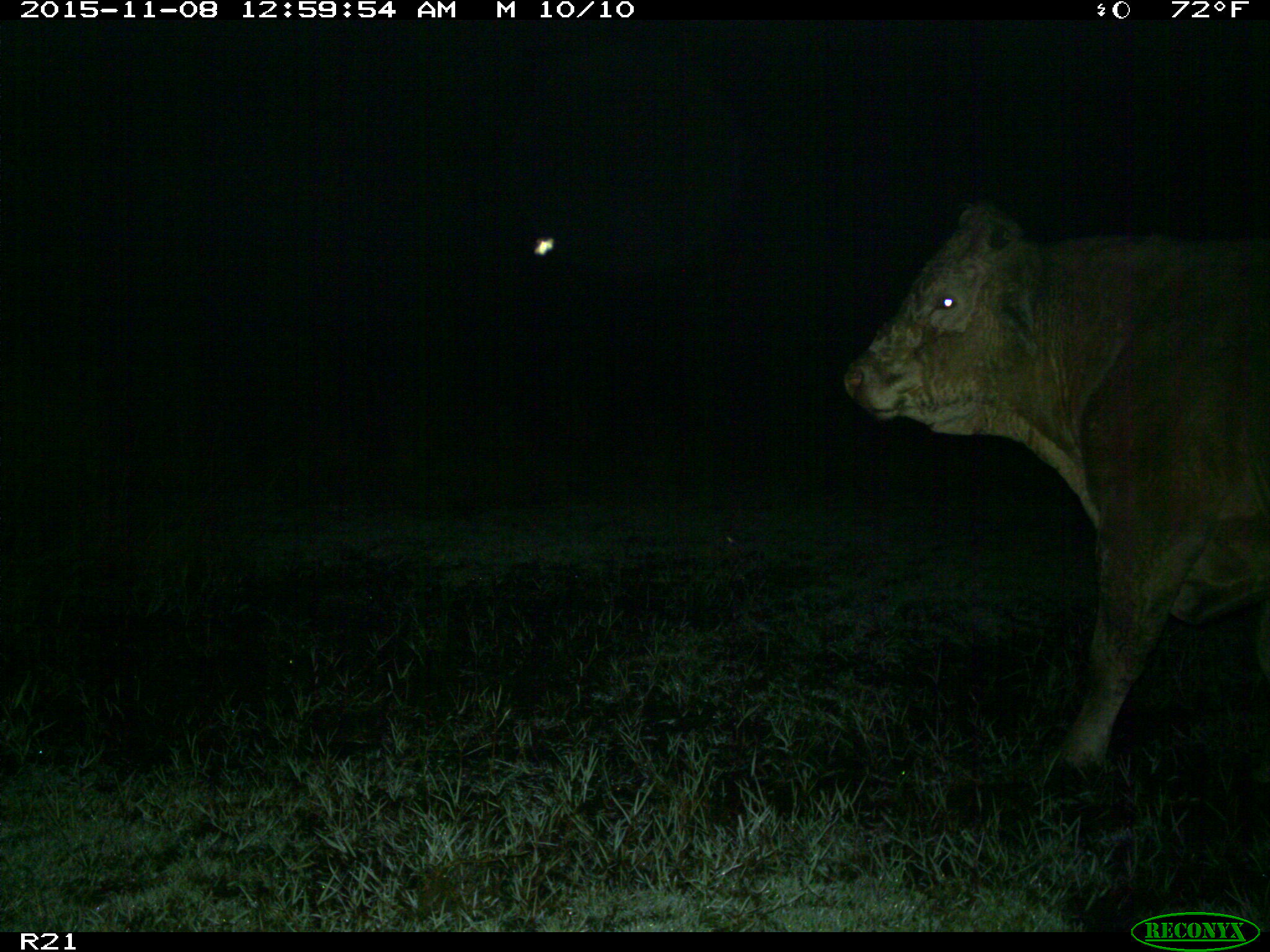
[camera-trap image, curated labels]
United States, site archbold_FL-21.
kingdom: Animalia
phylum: Chordata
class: Mammalia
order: Artiodactyla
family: Bovidae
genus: Bos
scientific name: Bos taurus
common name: domestic cow